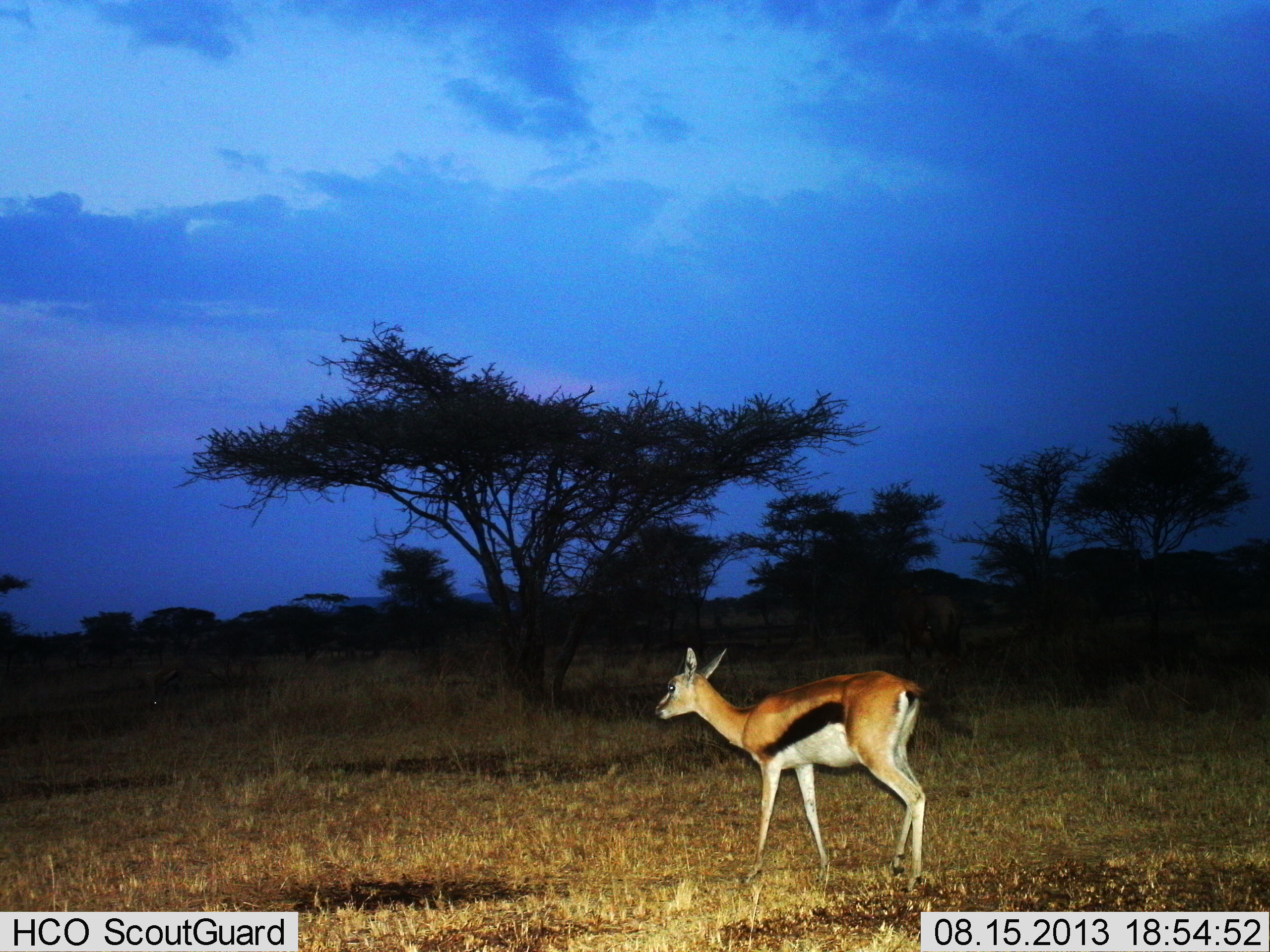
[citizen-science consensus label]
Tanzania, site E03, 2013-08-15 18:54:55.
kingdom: Animalia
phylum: Chordata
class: Mammalia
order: Artiodactyla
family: Bovidae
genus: Eudorcas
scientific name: Eudorcas thomsonii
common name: thomson's gazelle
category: gazellethomsons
Gazellethomsons (thomson's gazelle) (Eudorcas thomsonii), count 1. Behavior (volunteer vote fractions): standing 90%, resting 0%, moving 10%, interacting 0%. Young present (vote fraction): 0%. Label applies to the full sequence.